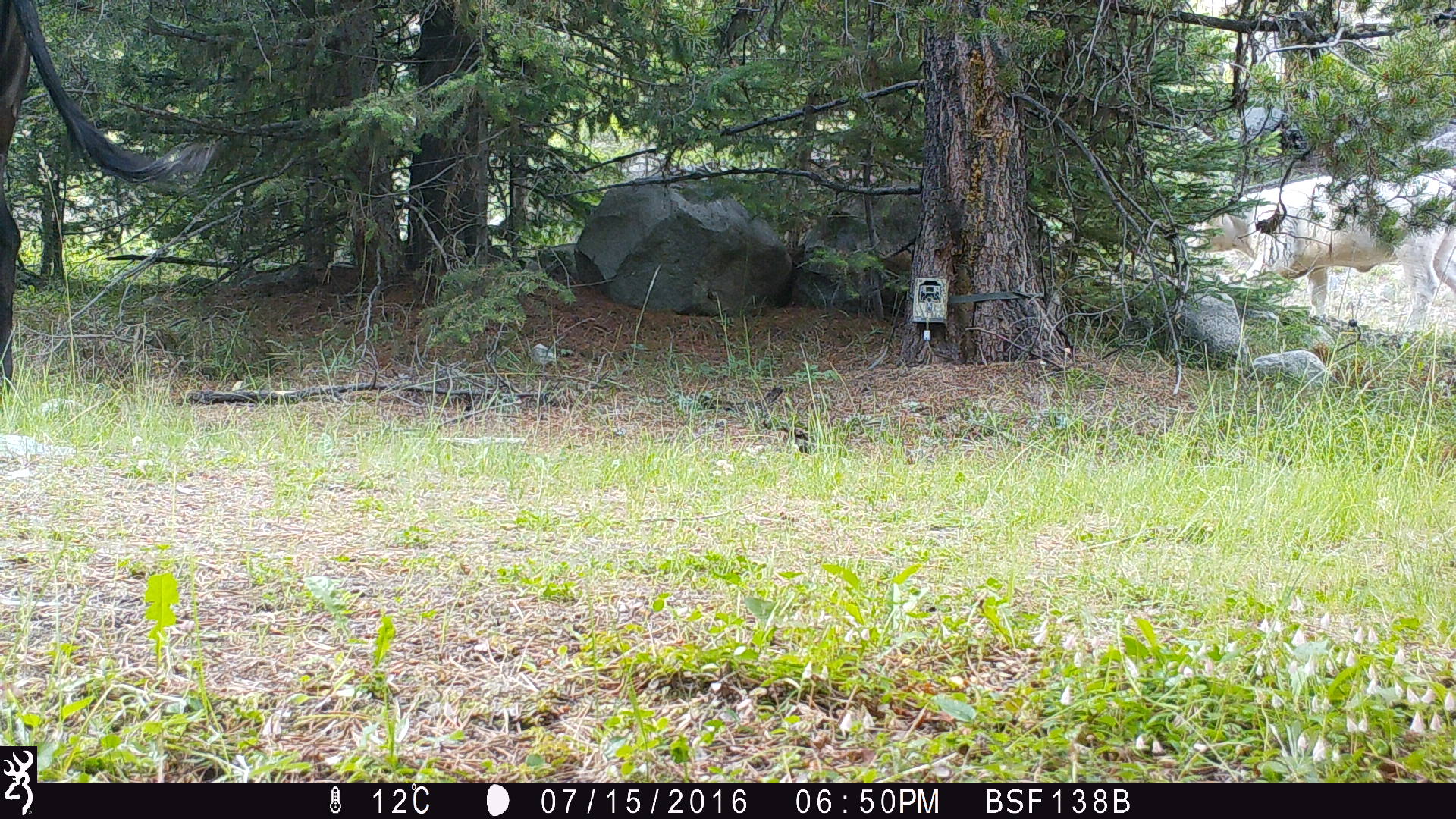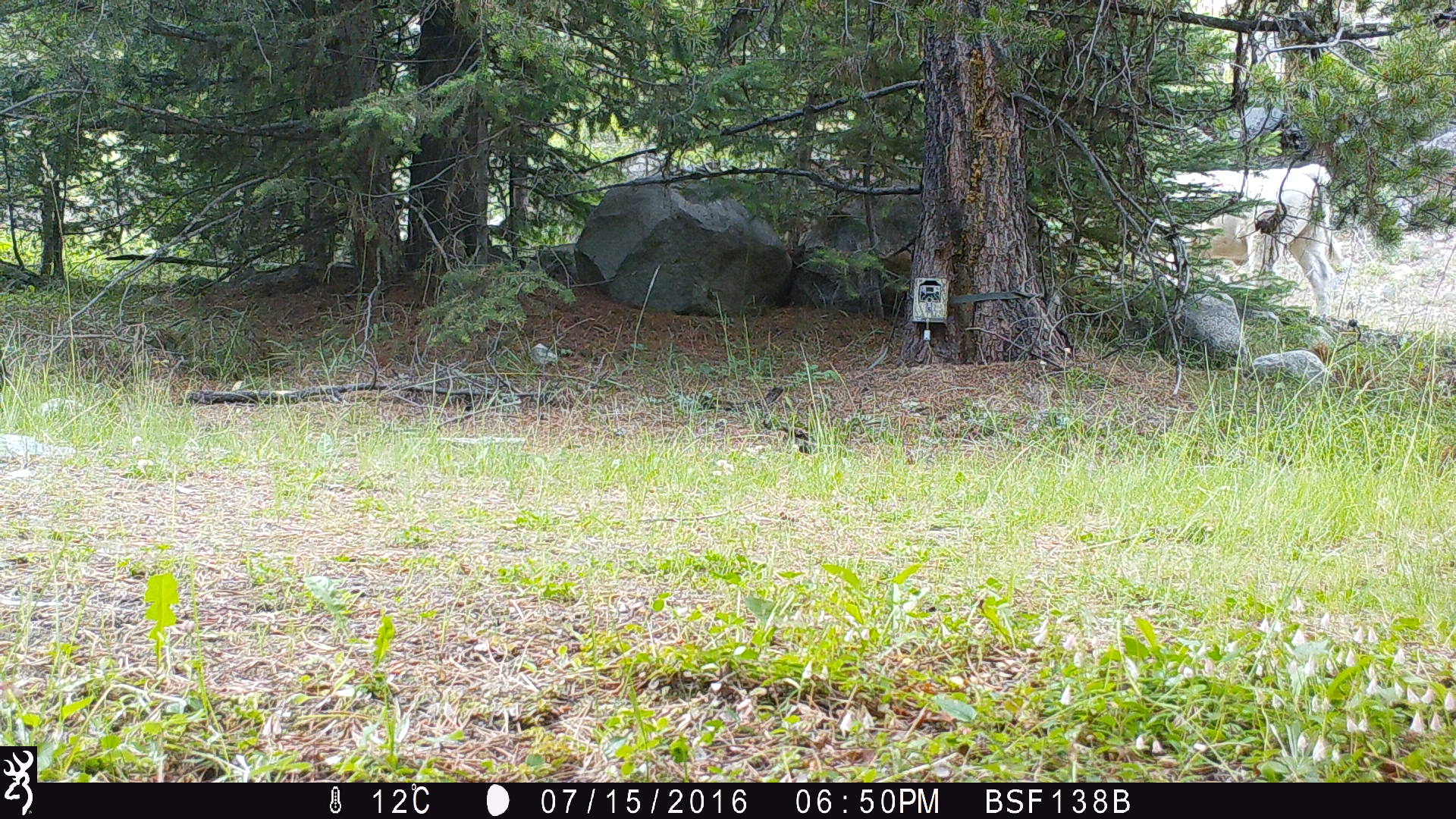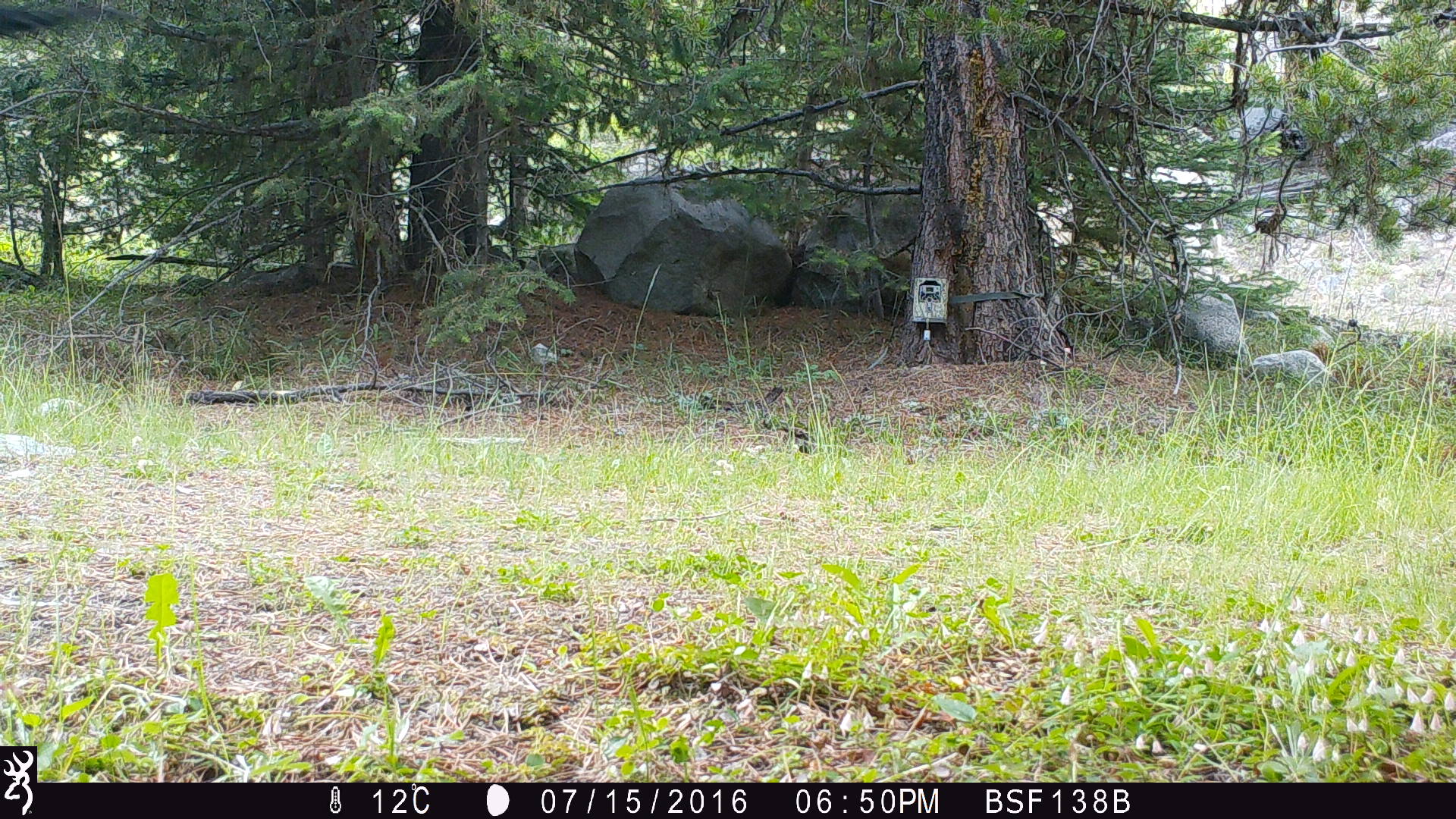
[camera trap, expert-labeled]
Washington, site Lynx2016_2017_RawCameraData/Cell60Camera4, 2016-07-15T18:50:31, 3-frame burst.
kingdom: Animalia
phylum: Chordata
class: Mammalia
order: Artiodactyla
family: Bovidae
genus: Bos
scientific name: Bos taurus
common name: domestic cattle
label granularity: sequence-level